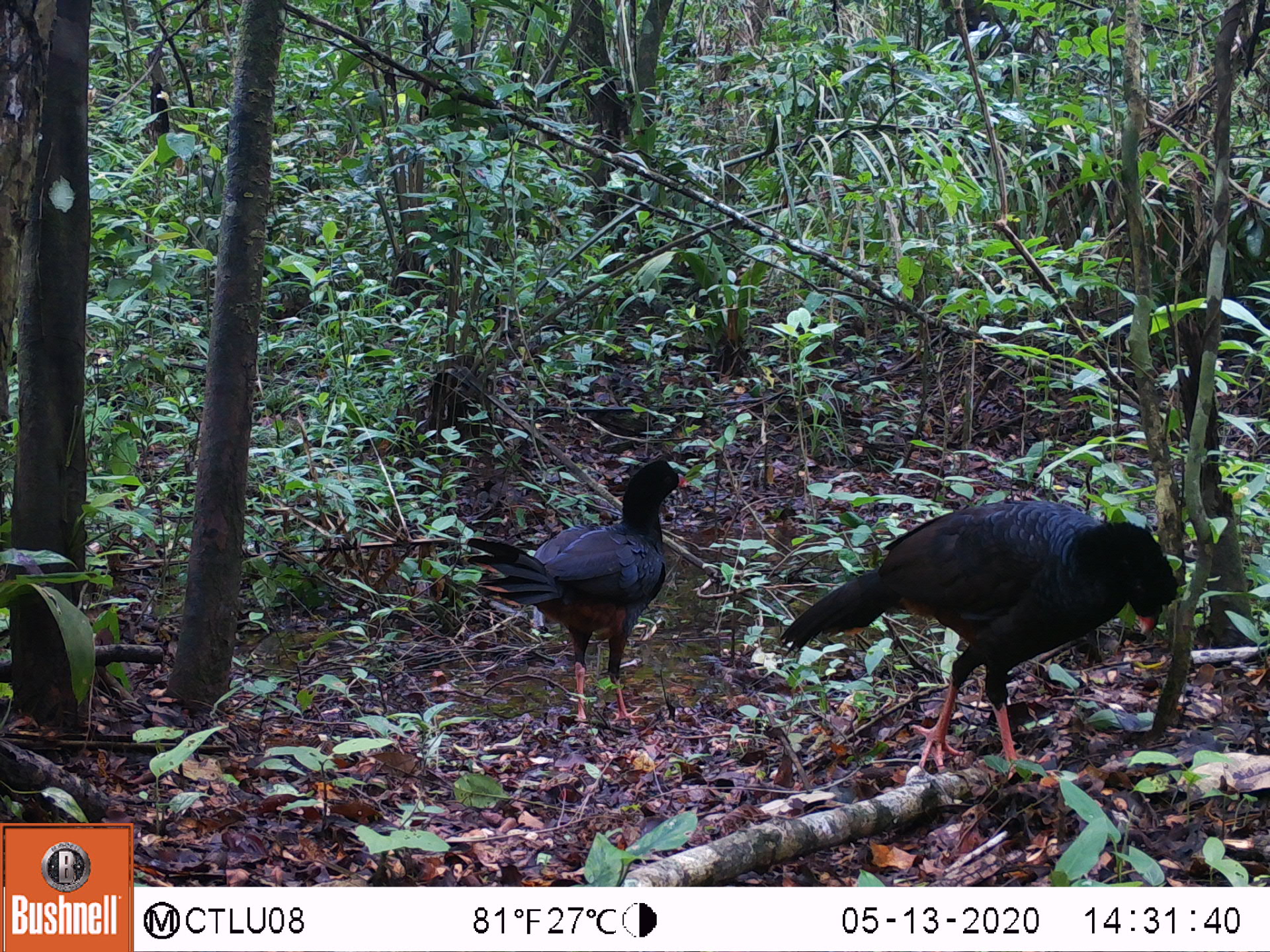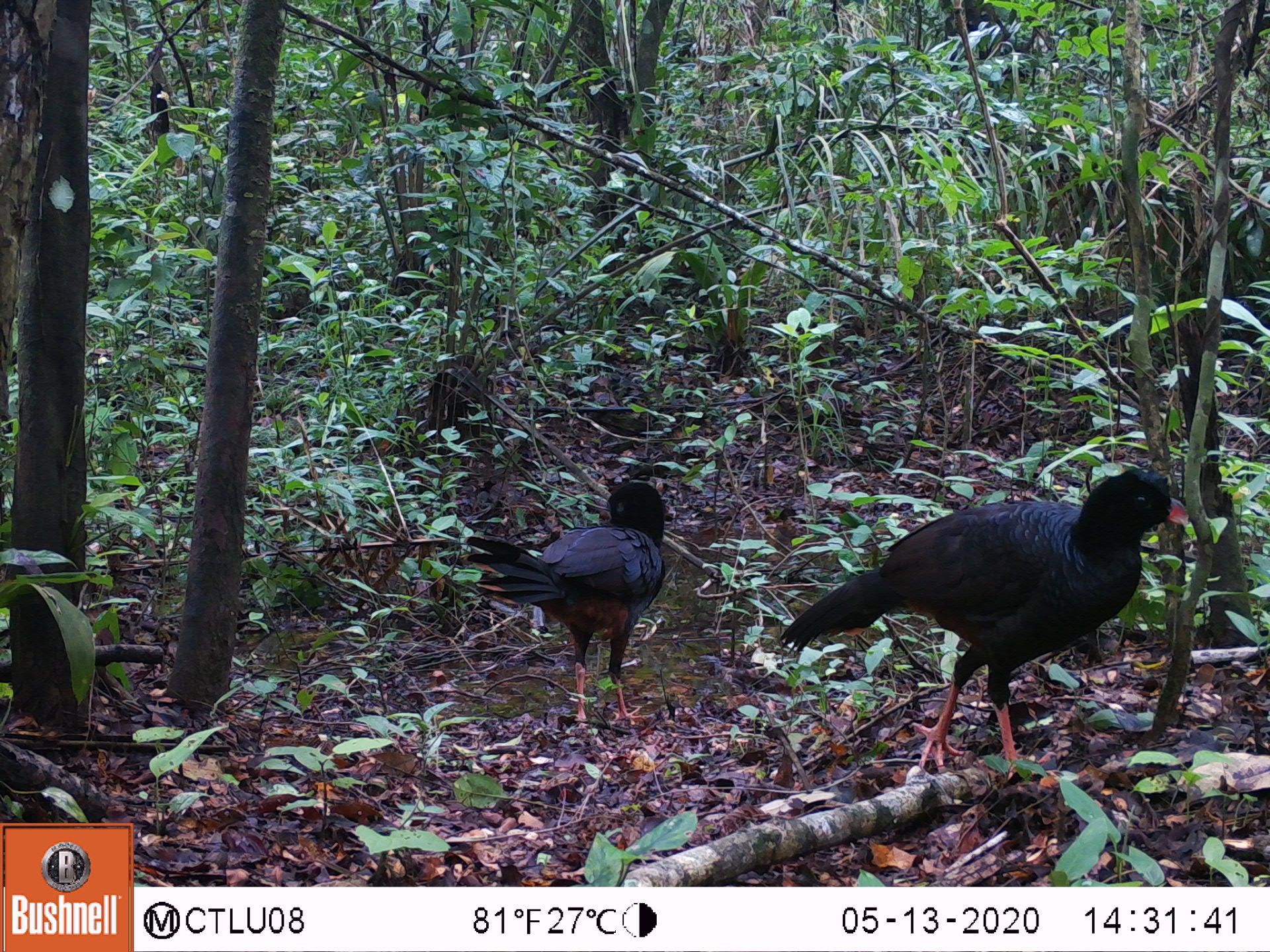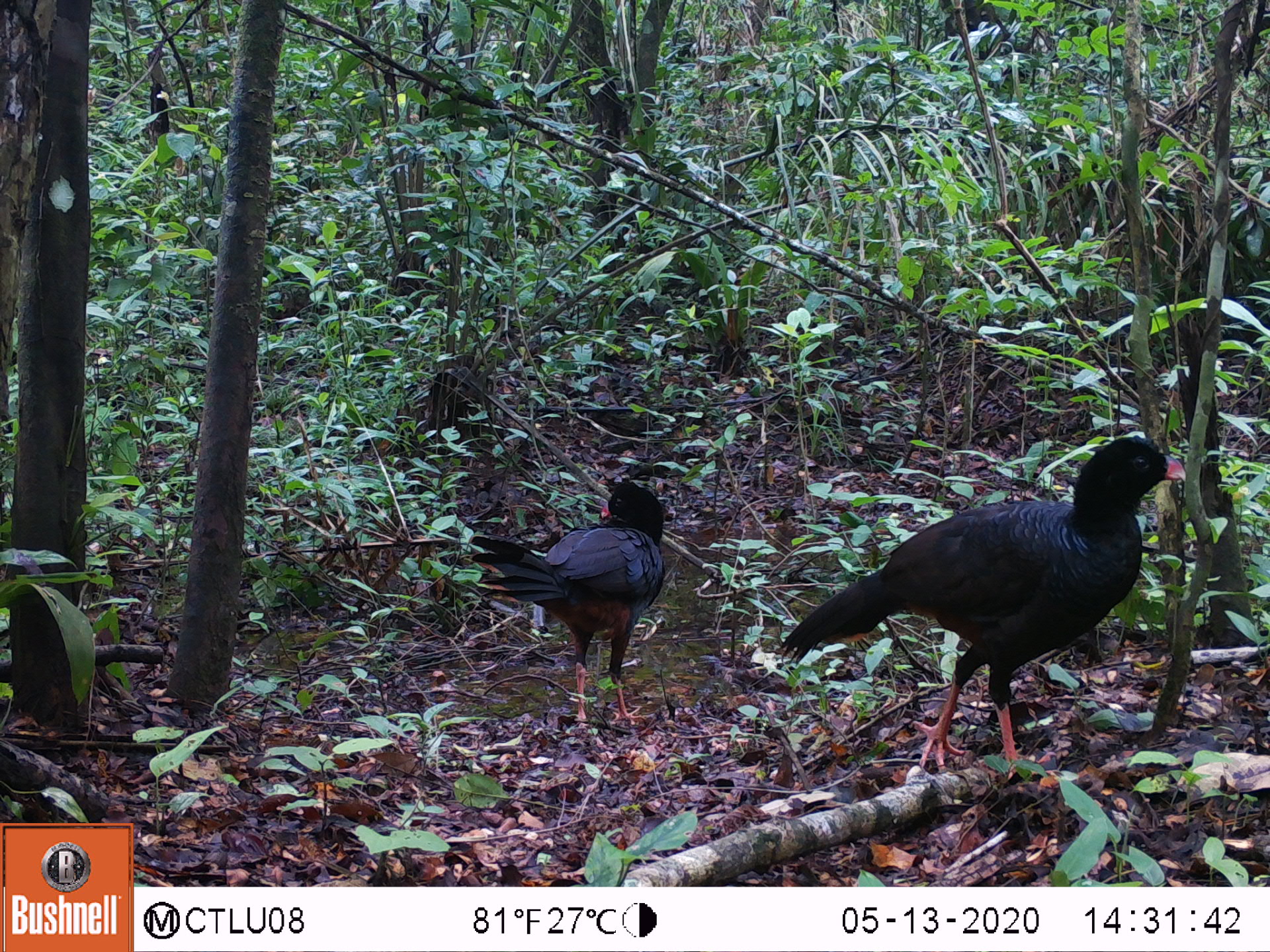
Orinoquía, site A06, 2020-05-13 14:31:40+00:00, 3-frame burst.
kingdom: Animalia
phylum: Chordata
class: Aves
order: Galliformes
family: Cracidae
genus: Mitu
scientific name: Mitu salvini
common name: salvin's currasow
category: salvins curassow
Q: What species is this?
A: Salvins curassow (salvin's currasow) (Mitu salvini).